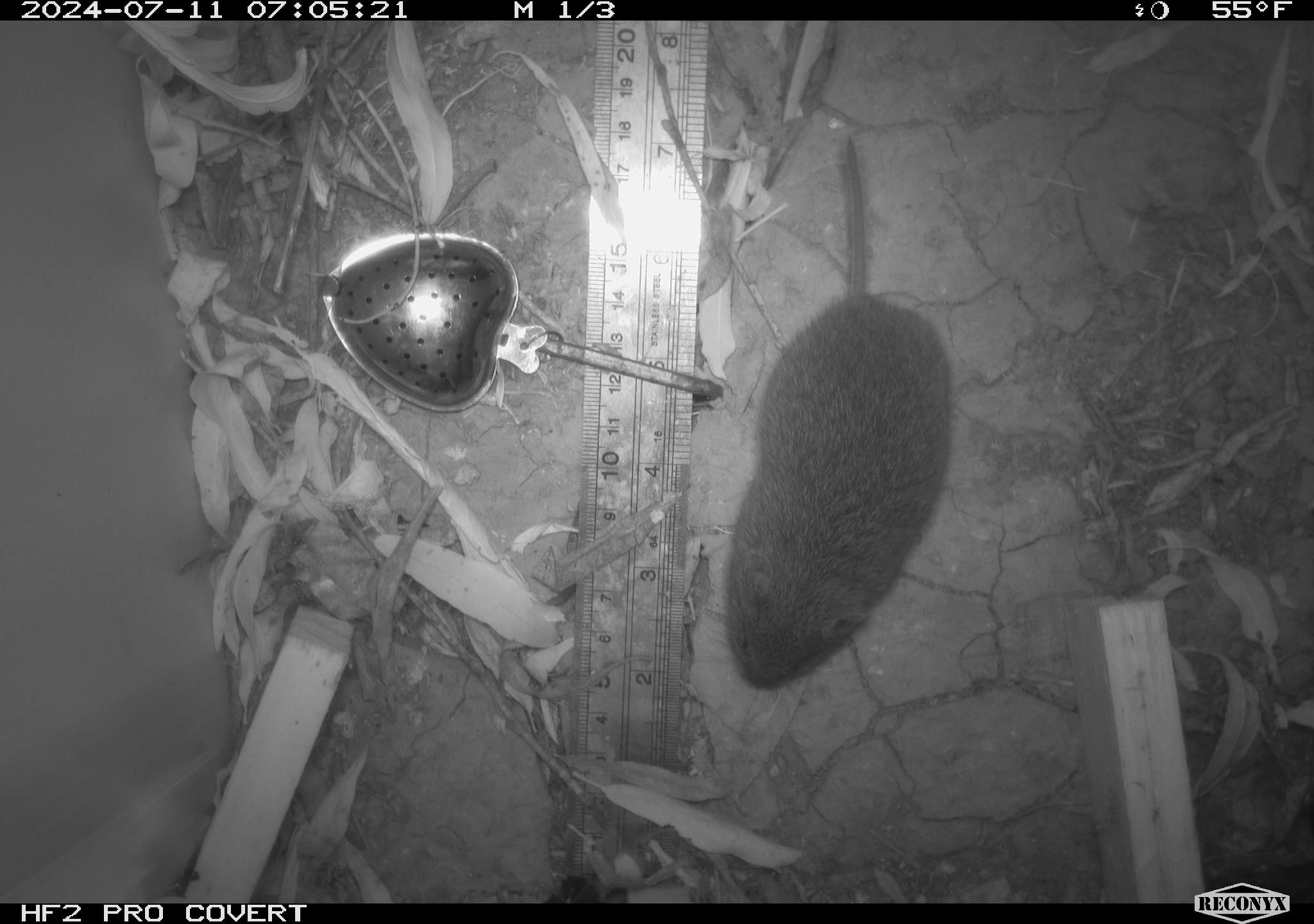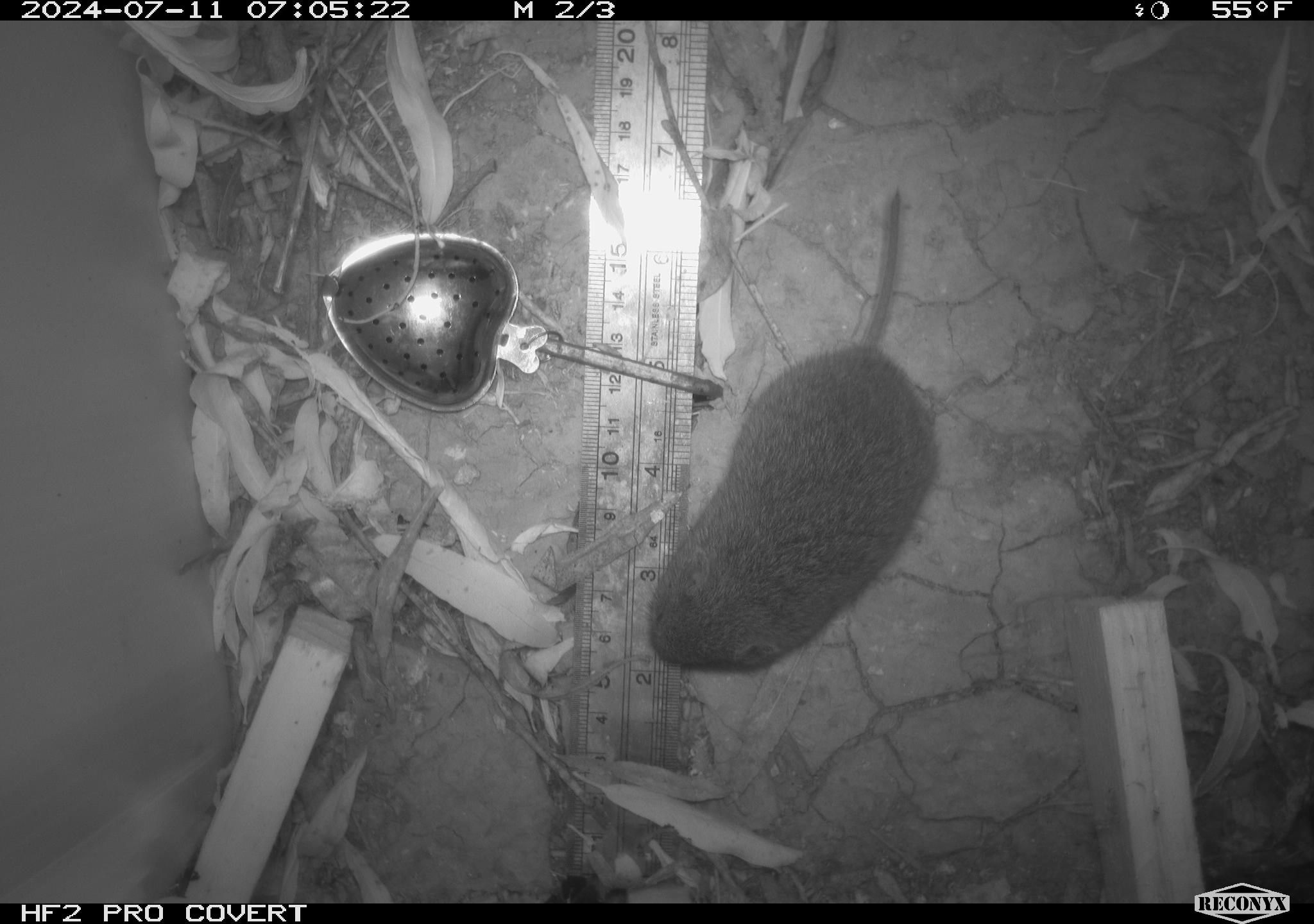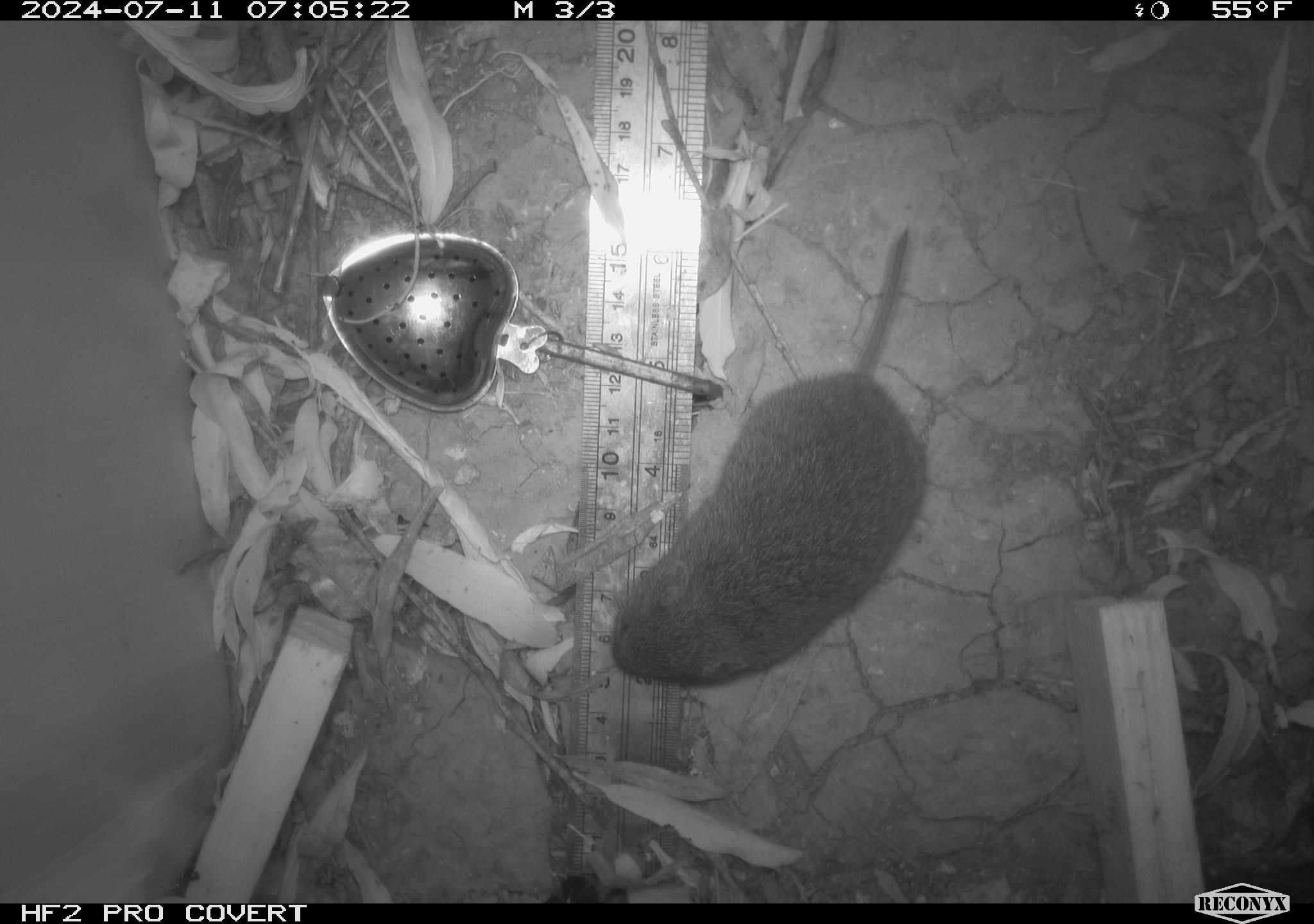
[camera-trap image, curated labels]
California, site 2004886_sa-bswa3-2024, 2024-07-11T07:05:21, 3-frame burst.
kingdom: Animalia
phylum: Chordata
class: Mammalia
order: Rodentia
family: Cricetidae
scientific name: Arvicolinae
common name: voles, lemmings, and muskrats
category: arvicolinae subfamily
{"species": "arvicolinae subfamily (voles, lemmings, and muskrats) (Arvicolinae)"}